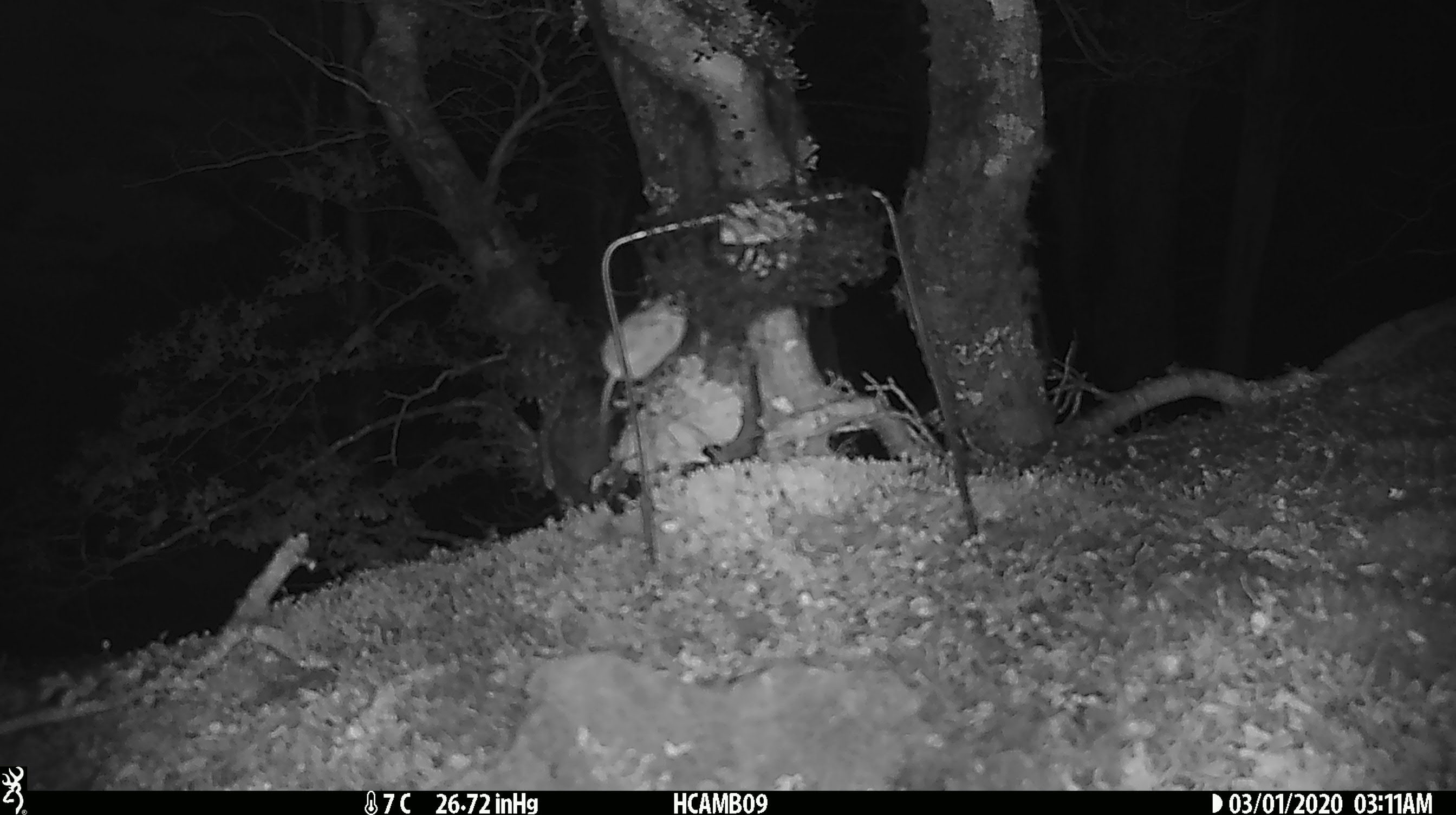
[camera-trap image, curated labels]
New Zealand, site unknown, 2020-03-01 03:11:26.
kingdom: Animalia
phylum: Chordata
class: Mammalia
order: Rodentia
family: Muridae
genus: Mus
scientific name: Mus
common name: mouse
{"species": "mouse (Mus)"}